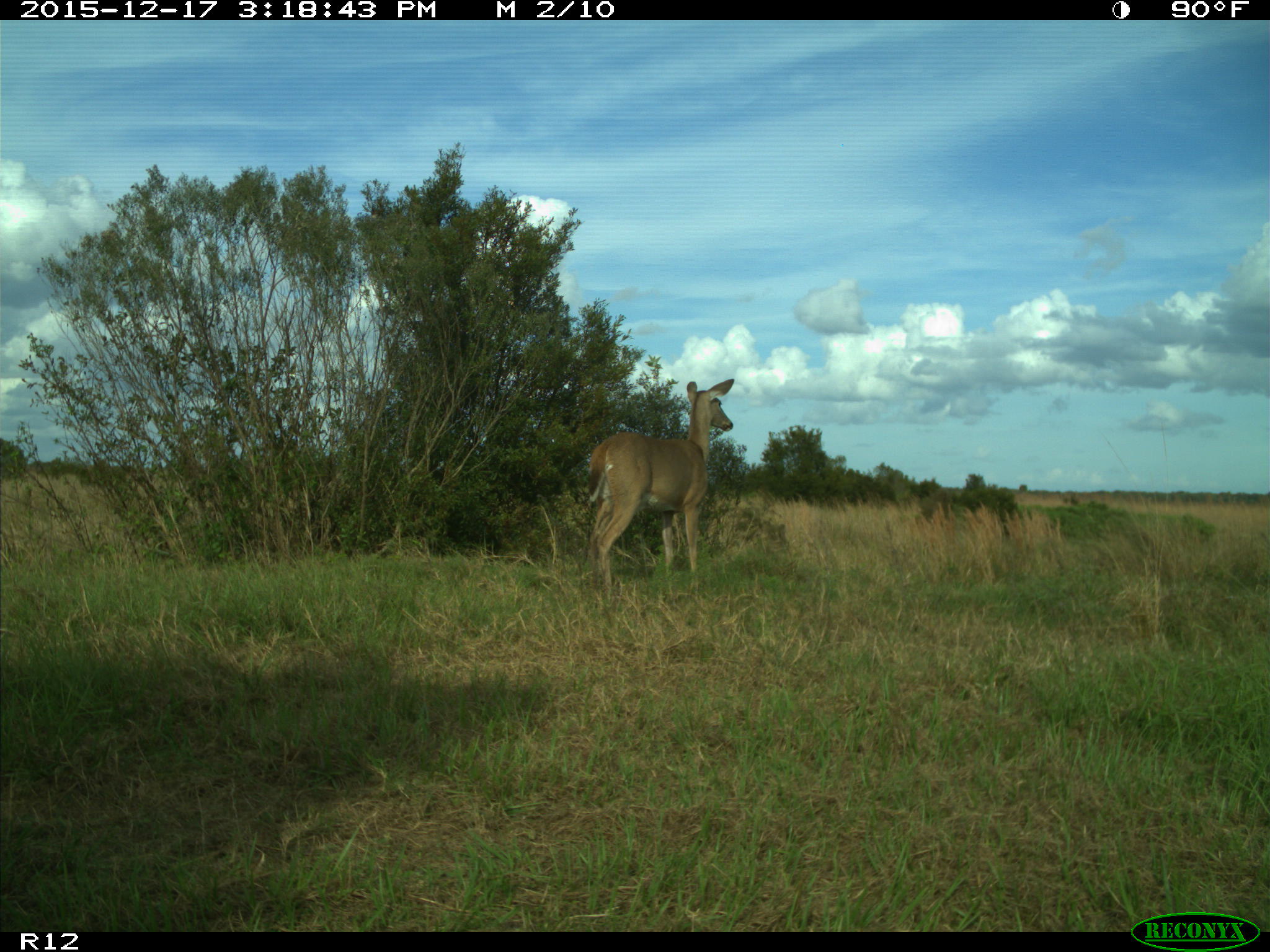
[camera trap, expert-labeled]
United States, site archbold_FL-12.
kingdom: Animalia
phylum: Chordata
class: Mammalia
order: Artiodactyla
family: Cervidae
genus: Odocoileus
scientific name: Odocoileus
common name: deer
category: unidentified deer